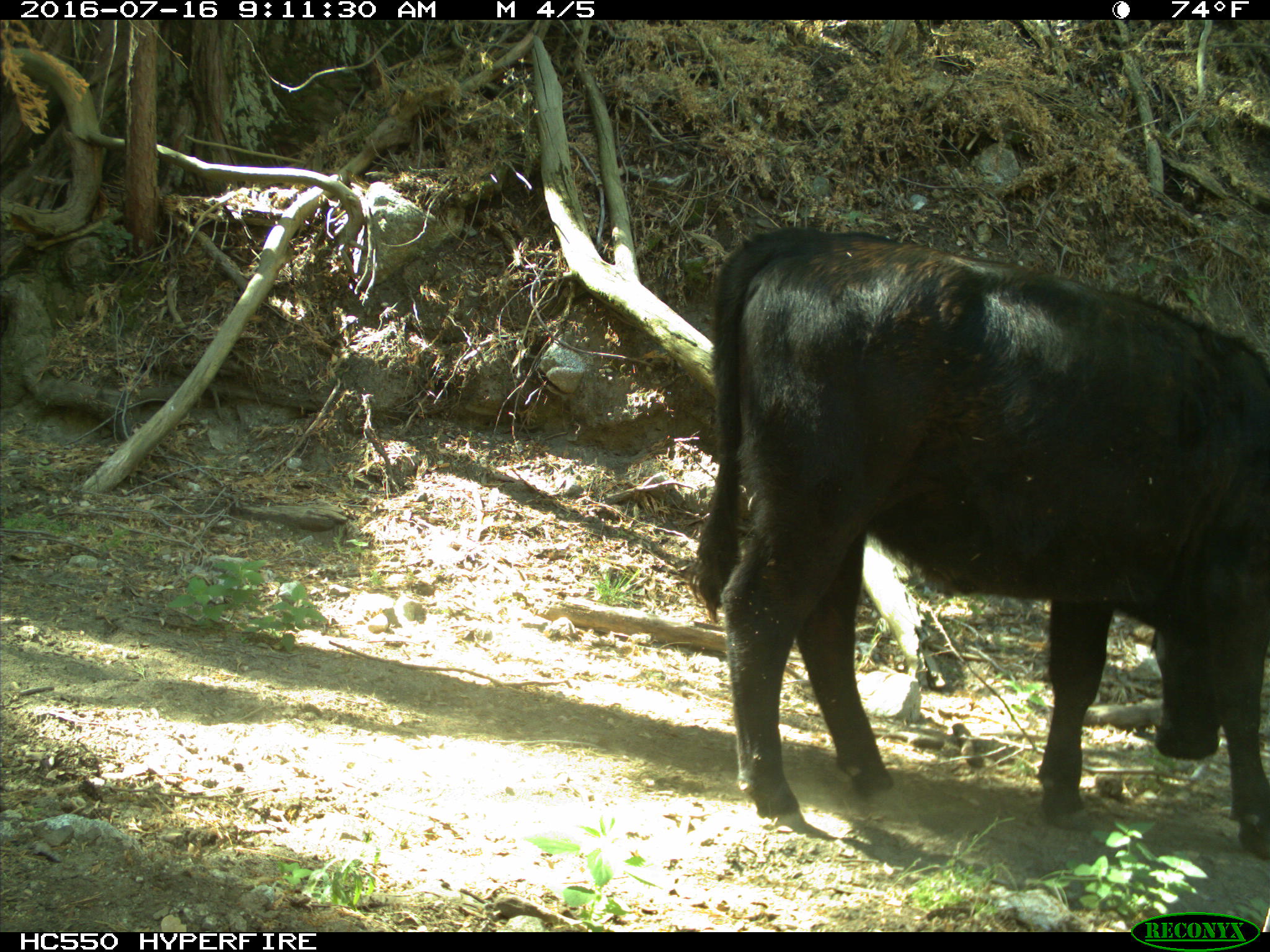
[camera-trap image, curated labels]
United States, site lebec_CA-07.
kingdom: Animalia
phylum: Chordata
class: Mammalia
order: Artiodactyla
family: Bovidae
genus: Bos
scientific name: Bos taurus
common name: domestic cow